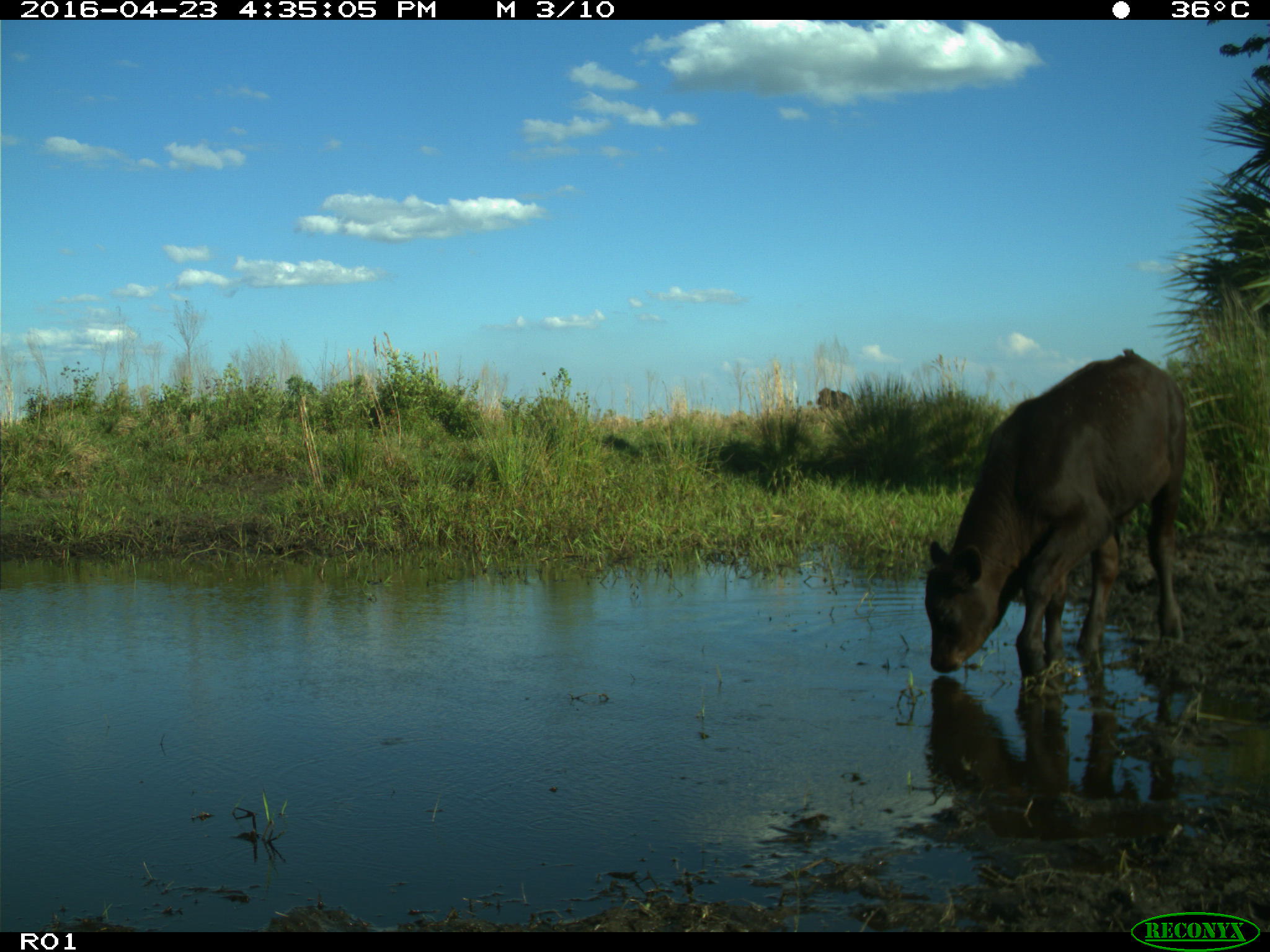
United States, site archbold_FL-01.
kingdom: Animalia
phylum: Chordata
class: Mammalia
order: Artiodactyla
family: Bovidae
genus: Bos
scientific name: Bos taurus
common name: domestic cow